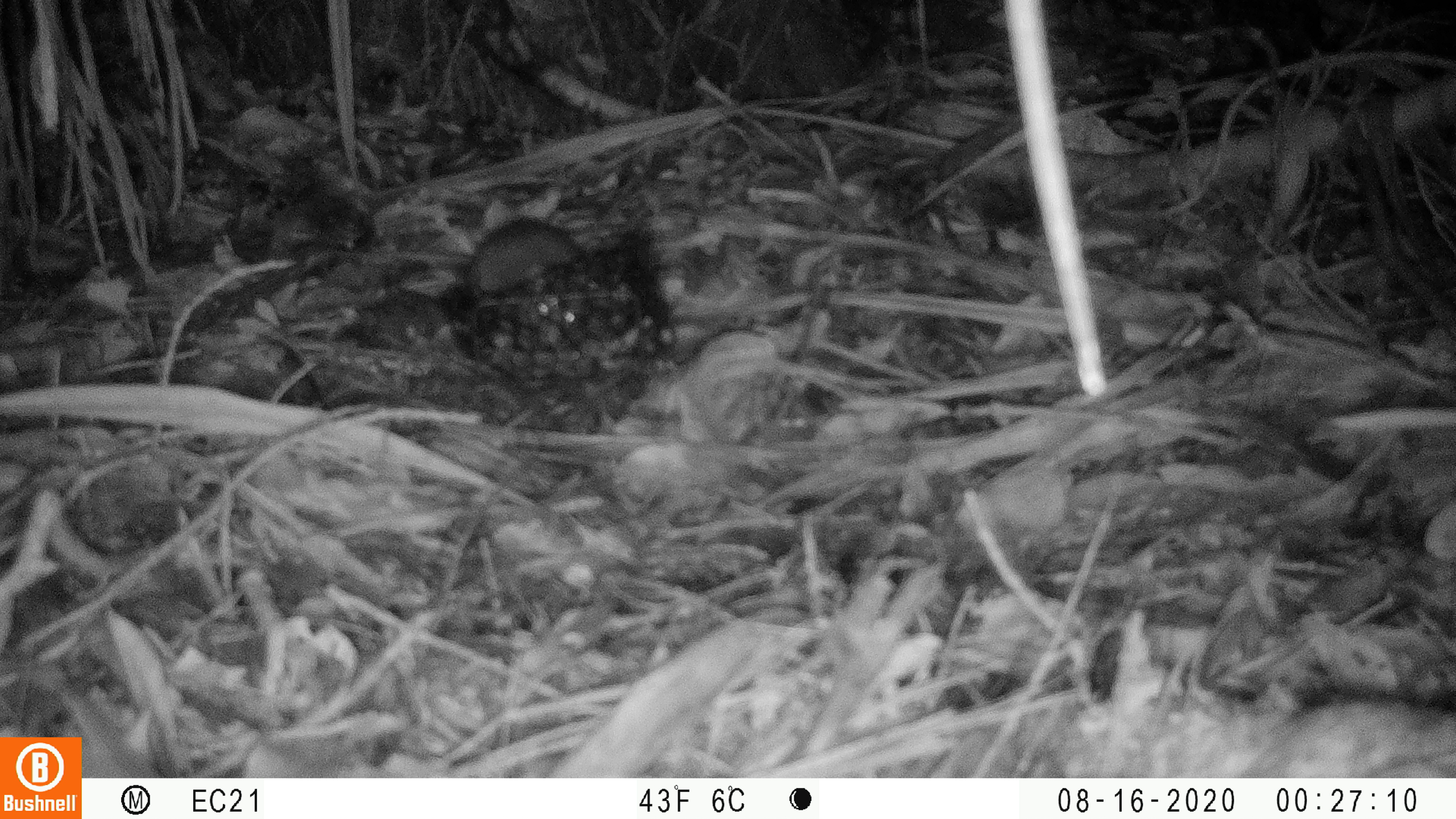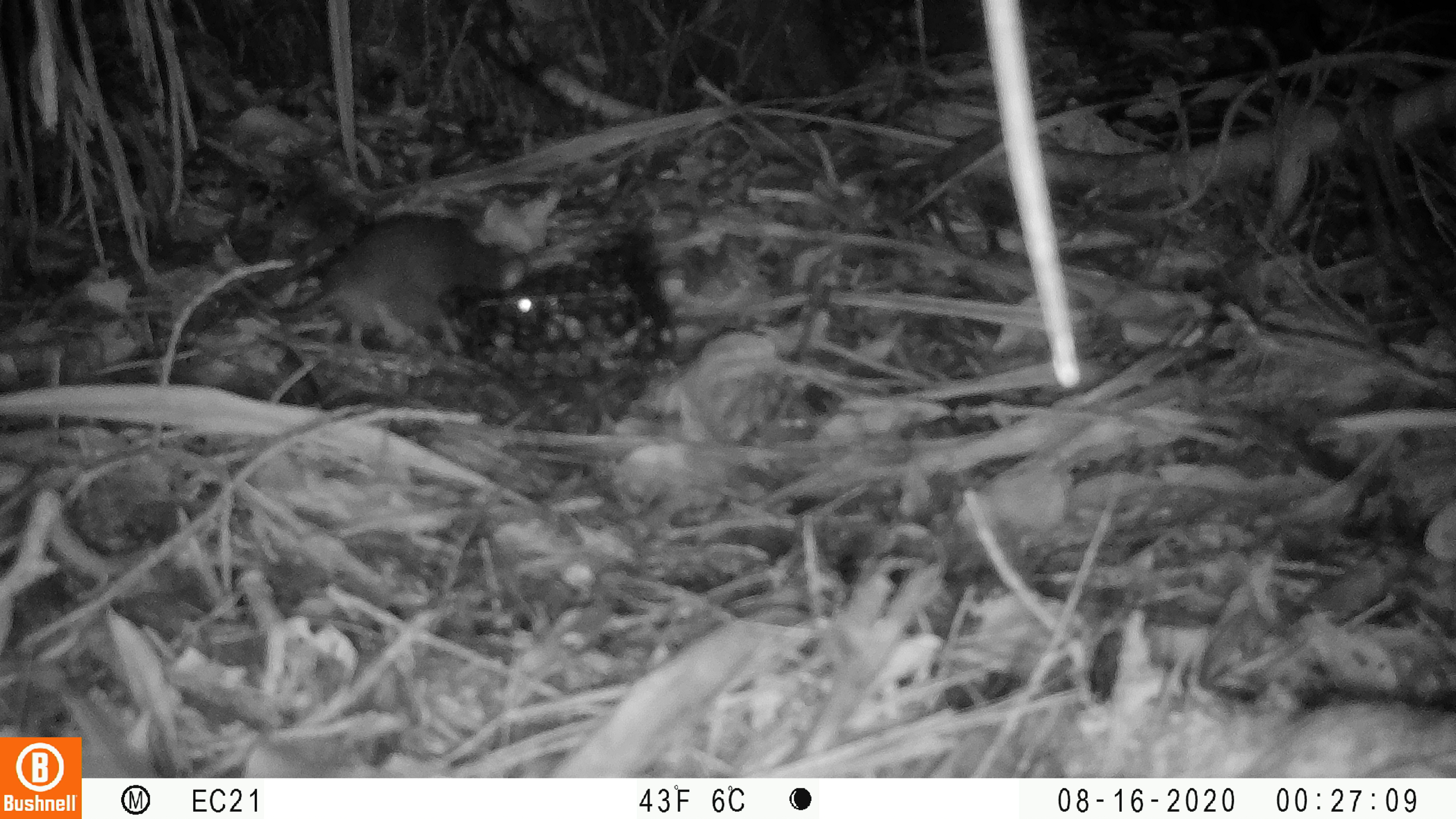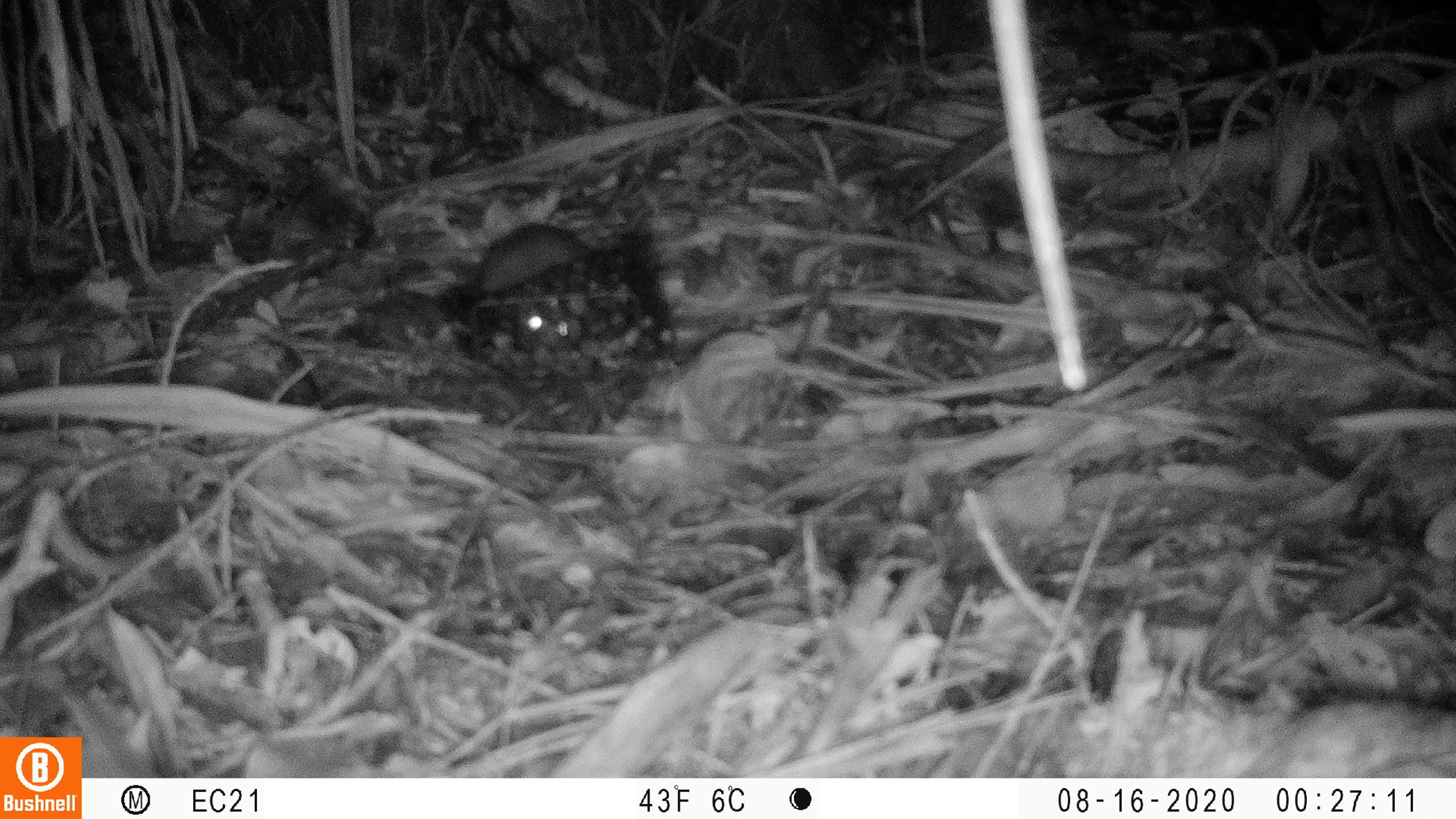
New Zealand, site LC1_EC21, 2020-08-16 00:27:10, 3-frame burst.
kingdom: Animalia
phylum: Chordata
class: Mammalia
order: Rodentia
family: Muridae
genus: Rattus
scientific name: Rattus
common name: rat